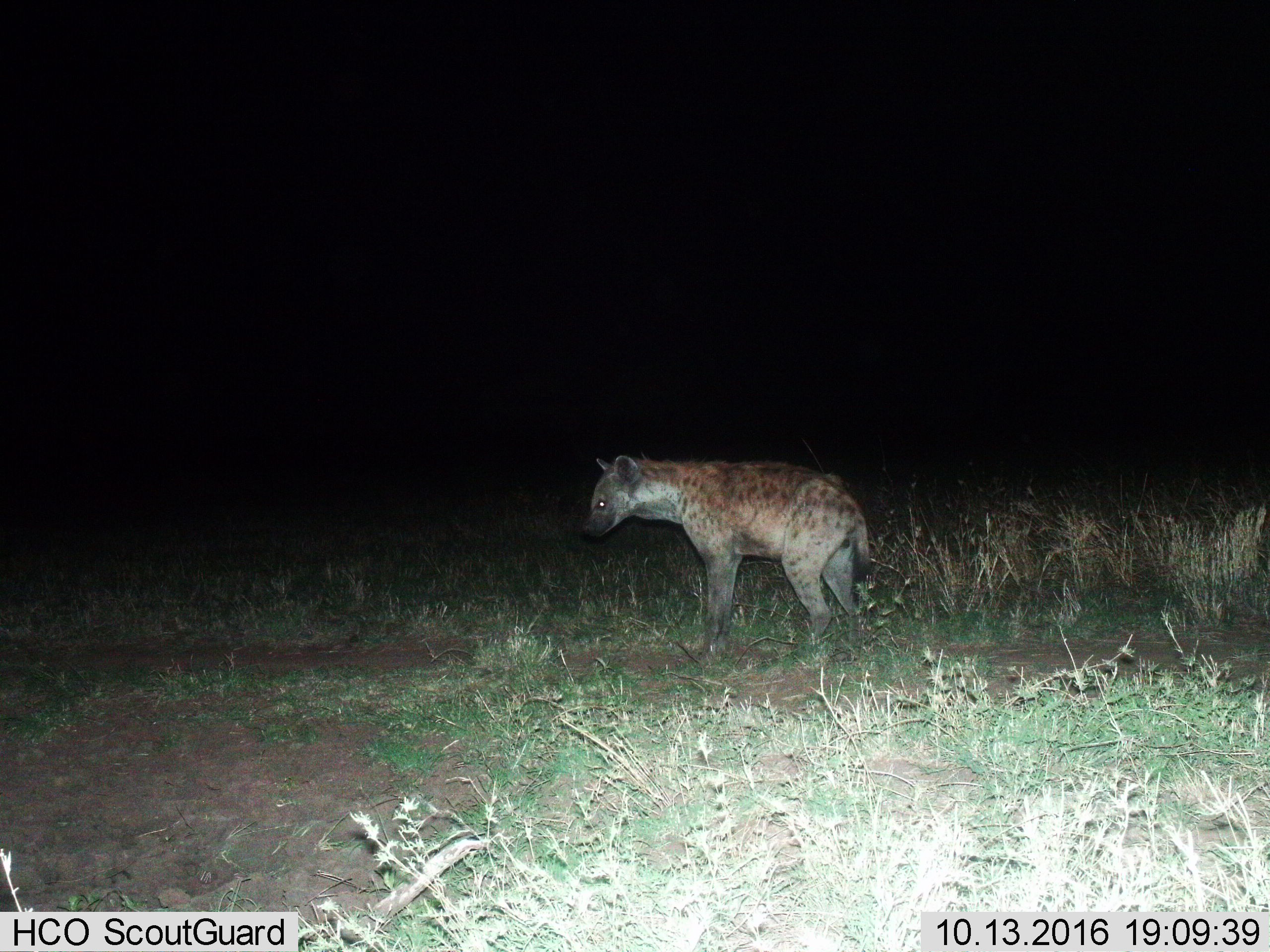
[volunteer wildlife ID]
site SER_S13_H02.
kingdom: Animalia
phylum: Chordata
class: Mammalia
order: Carnivora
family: Hyaenidae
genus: Crocuta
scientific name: Crocuta crocuta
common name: spotted hyena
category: hyenaspotted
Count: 1.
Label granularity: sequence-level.